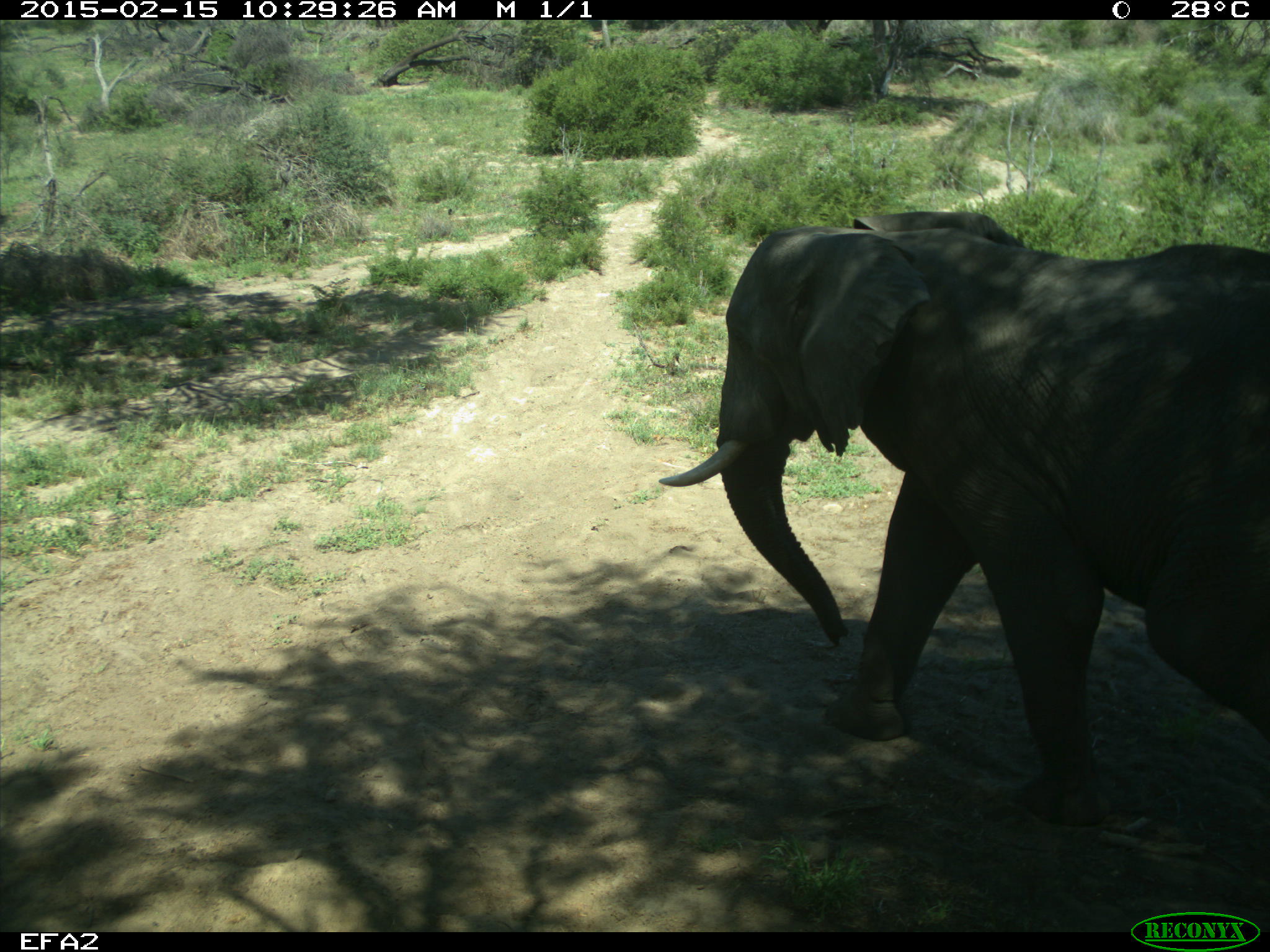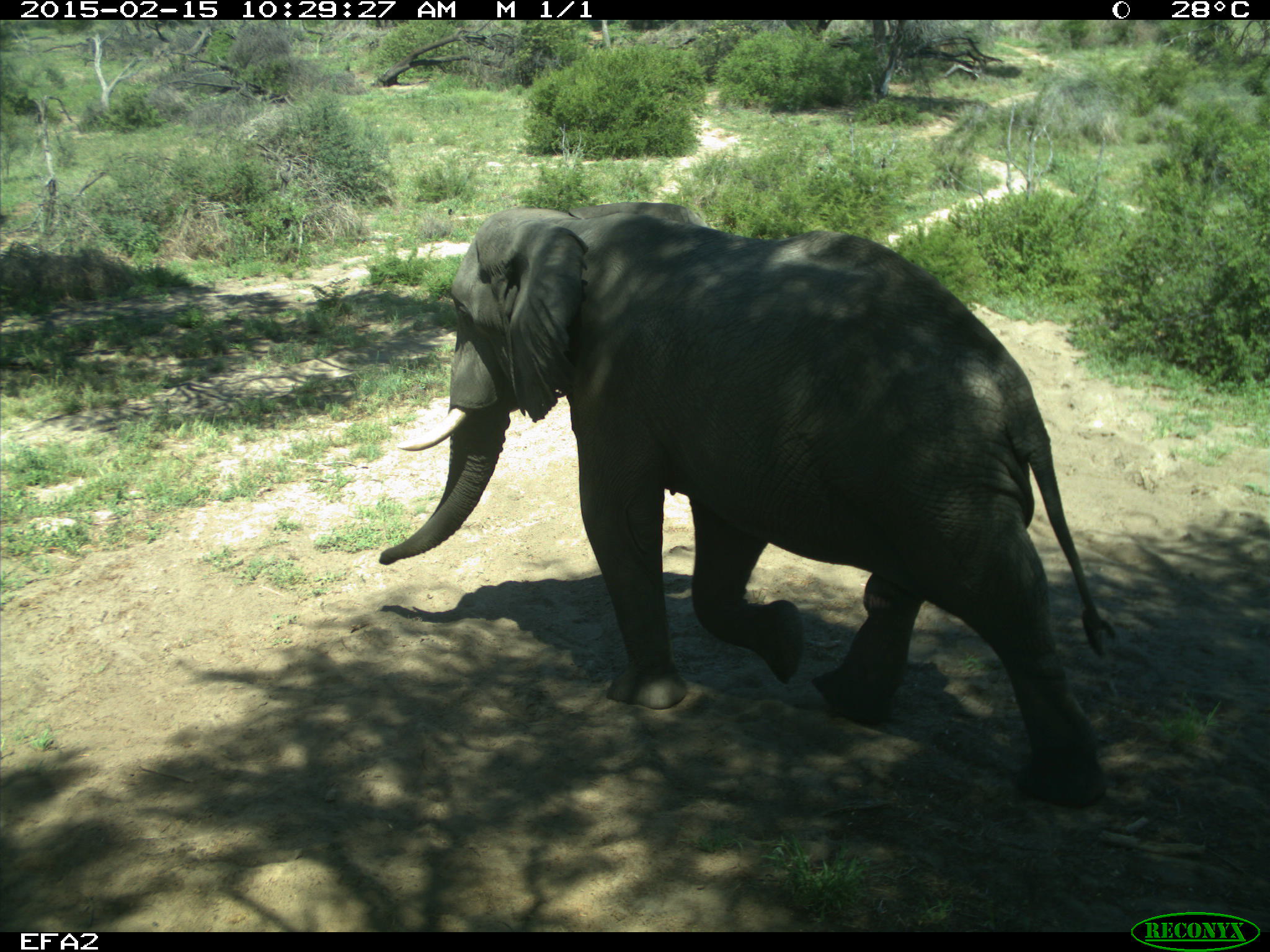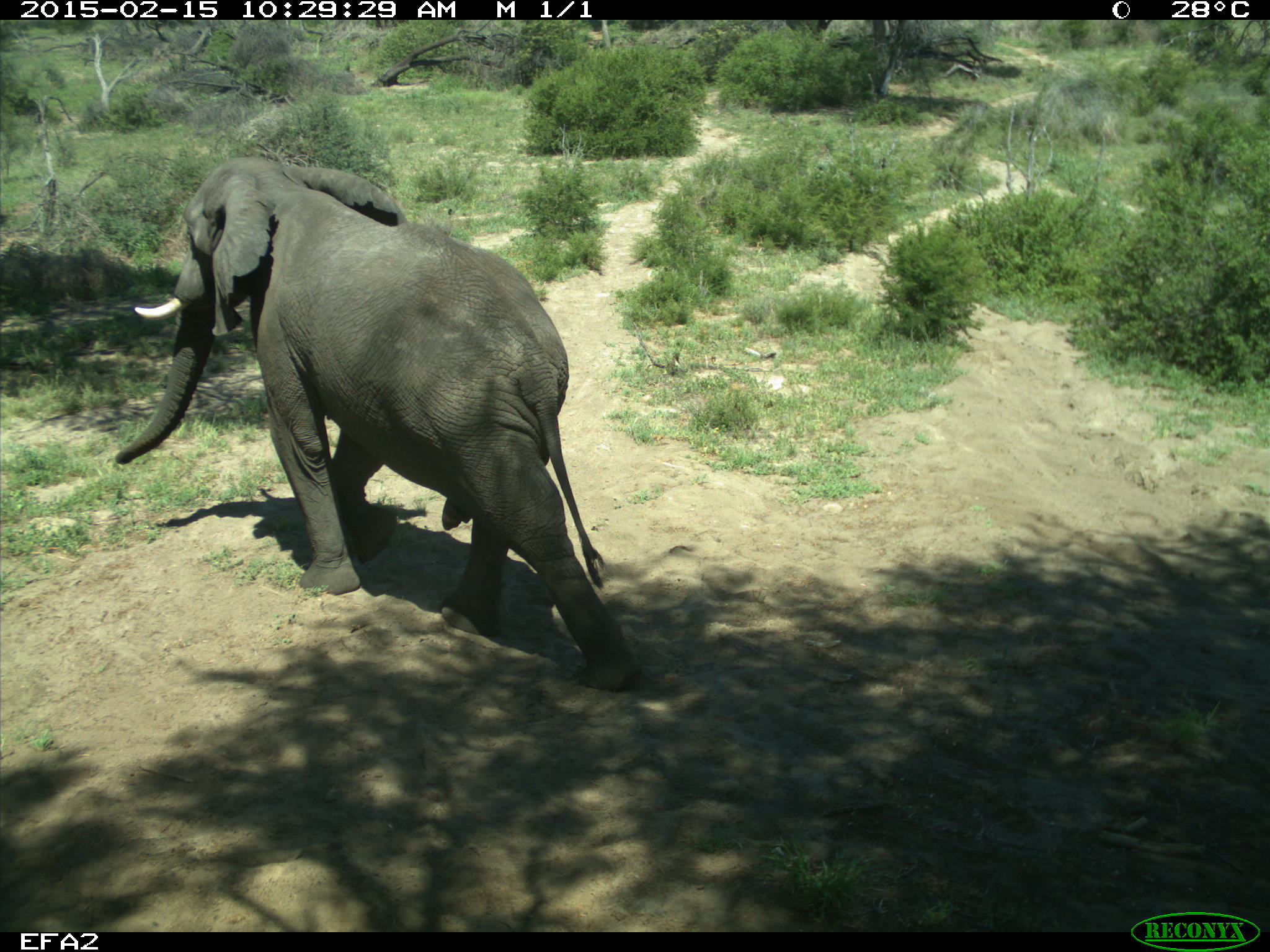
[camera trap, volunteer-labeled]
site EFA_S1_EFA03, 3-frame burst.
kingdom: Animalia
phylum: Chordata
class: Mammalia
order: Proboscidea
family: Elephantidae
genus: Loxodonta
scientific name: Loxodonta africana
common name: african bush elephant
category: elephant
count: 1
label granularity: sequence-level